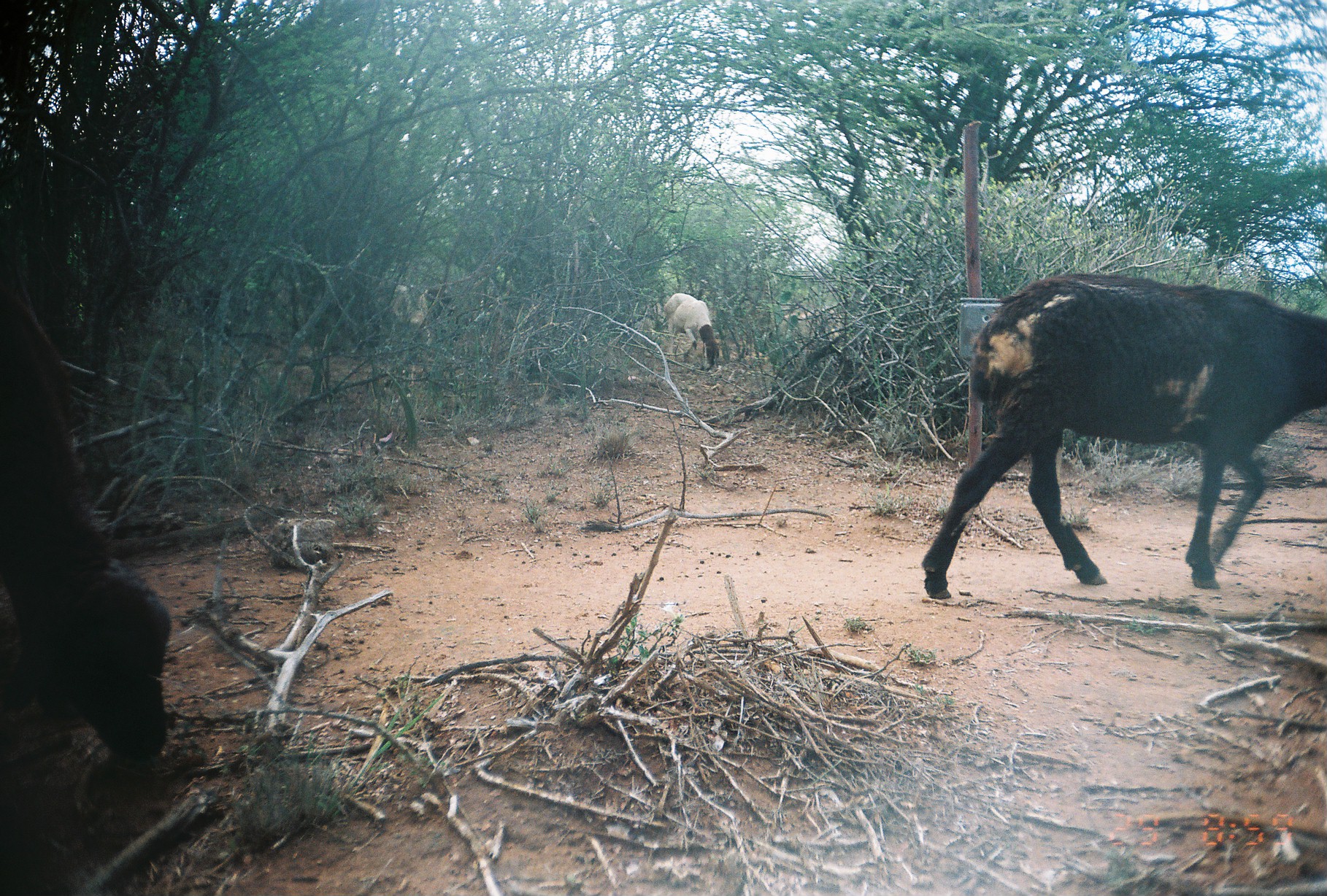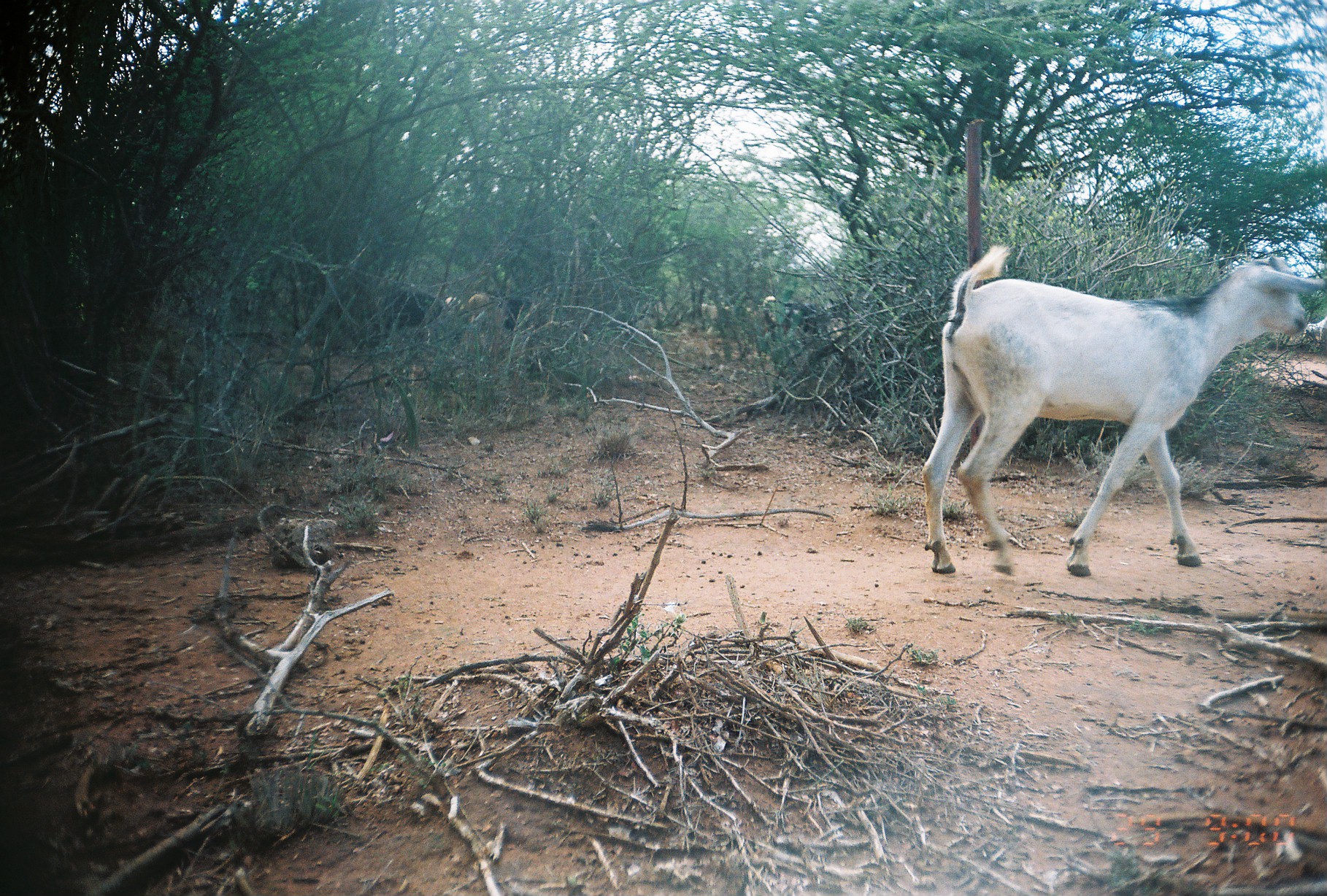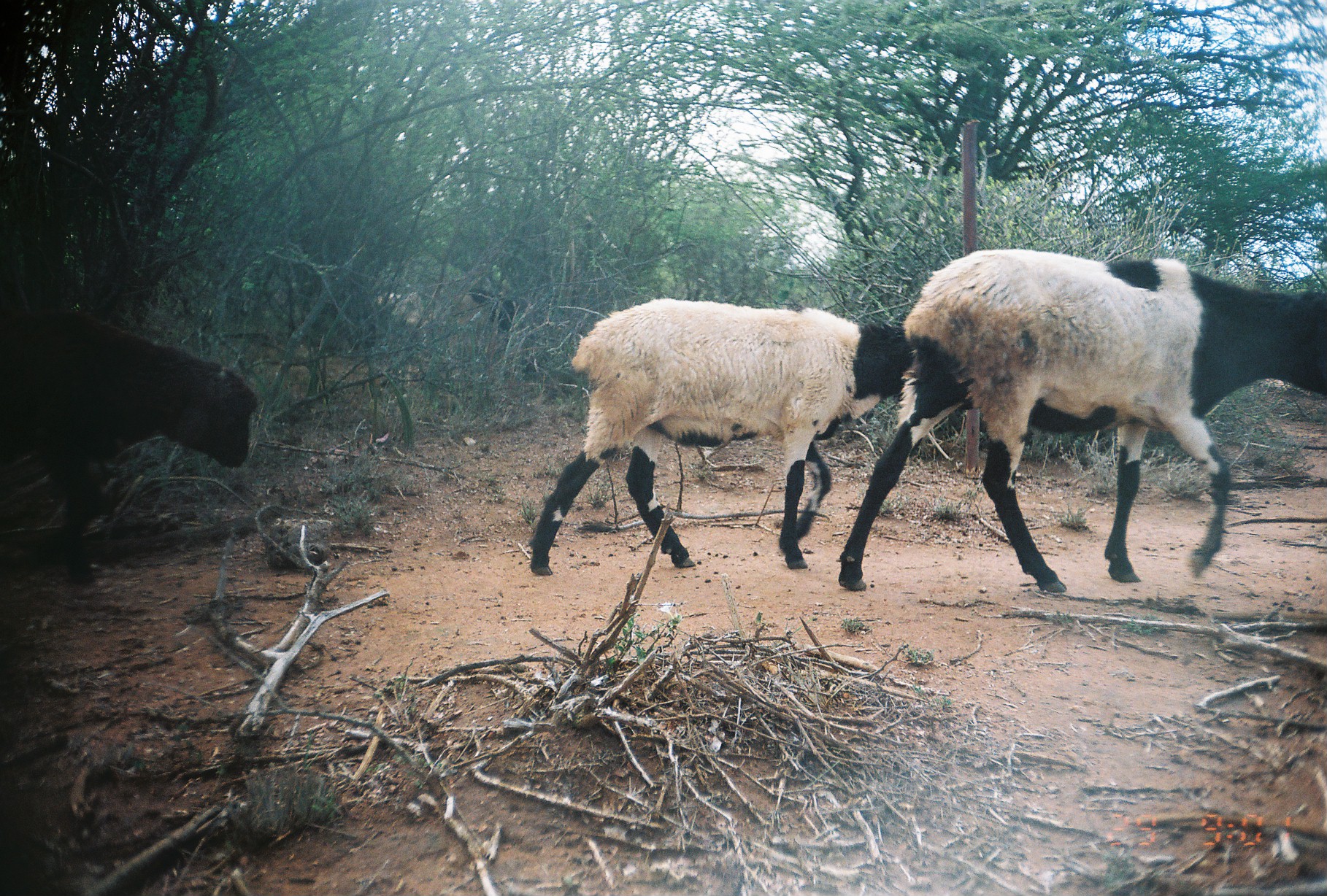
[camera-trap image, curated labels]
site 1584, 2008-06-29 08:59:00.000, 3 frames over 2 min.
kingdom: Animalia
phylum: Chordata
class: Mammalia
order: Artiodactyla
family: Bovidae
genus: Ovis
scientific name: Ovis aries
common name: domestic sheep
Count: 4.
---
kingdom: Animalia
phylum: Chordata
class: Mammalia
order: Artiodactyla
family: Bovidae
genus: Capra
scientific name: Capra aegagrus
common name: wild goat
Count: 6.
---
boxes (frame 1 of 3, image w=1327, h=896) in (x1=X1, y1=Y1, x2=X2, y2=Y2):
ovis aries: (x1=919, y1=269, x2=1327, y2=601); (x1=0, y1=243, x2=168, y2=761); (x1=662, y1=289, x2=720, y2=371); (x1=389, y1=283, x2=452, y2=344)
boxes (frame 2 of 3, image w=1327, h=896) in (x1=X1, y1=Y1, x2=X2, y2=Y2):
capra aegagrus: (x1=918, y1=240, x2=1326, y2=575); (x1=377, y1=286, x2=461, y2=333); (x1=760, y1=293, x2=829, y2=345); (x1=466, y1=291, x2=541, y2=337); (x1=1302, y1=317, x2=1327, y2=344)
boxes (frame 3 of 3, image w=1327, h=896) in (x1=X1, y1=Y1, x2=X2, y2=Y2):
ovis aries: (x1=837, y1=245, x2=1327, y2=592); (x1=525, y1=294, x2=913, y2=578); (x1=3, y1=301, x2=256, y2=591); (x1=451, y1=286, x2=518, y2=334); (x1=374, y1=287, x2=445, y2=331)